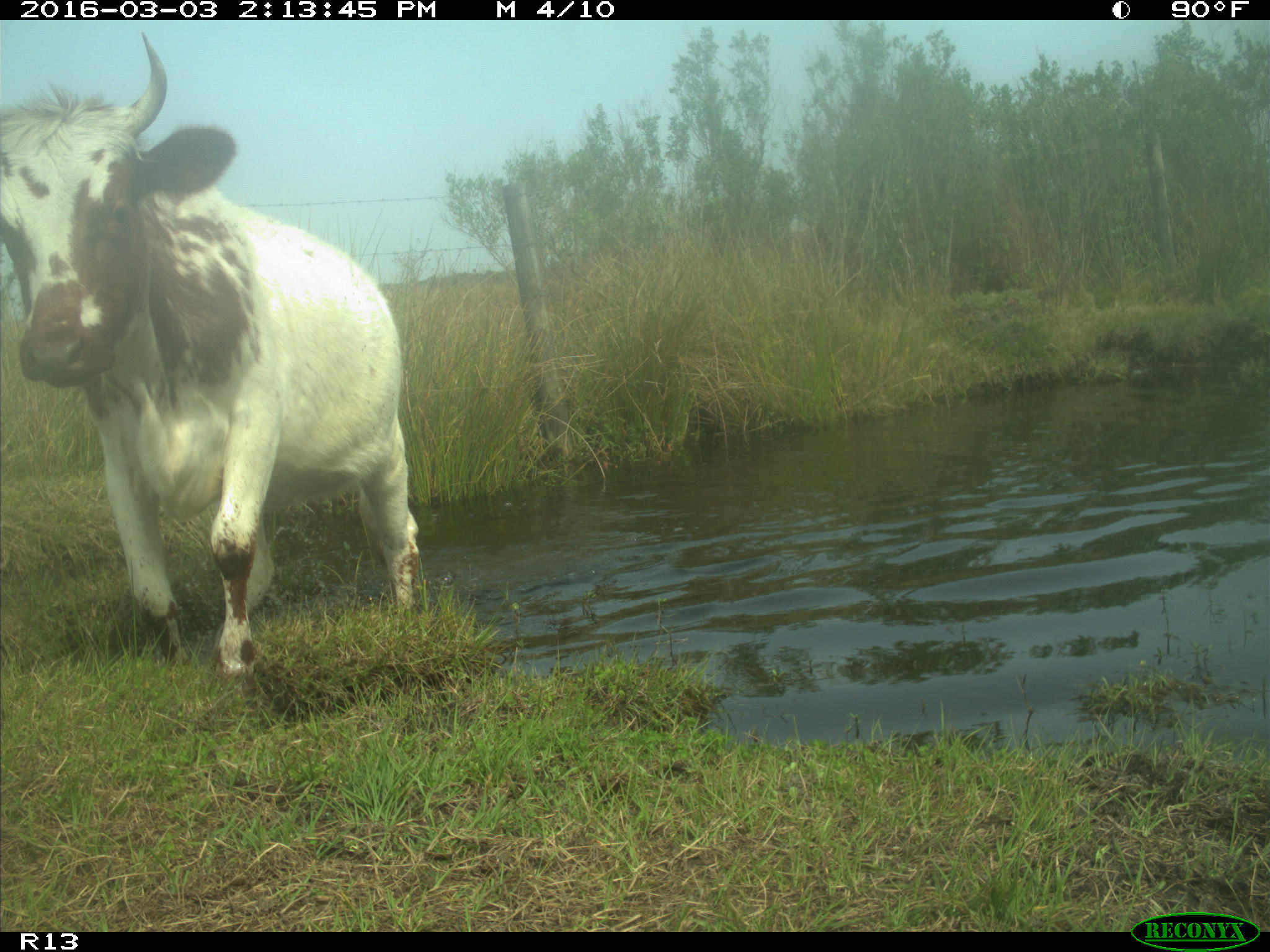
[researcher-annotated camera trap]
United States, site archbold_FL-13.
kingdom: Animalia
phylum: Chordata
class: Mammalia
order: Artiodactyla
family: Bovidae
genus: Bos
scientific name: Bos taurus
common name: domestic cow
Bos taurus (domestic cow).